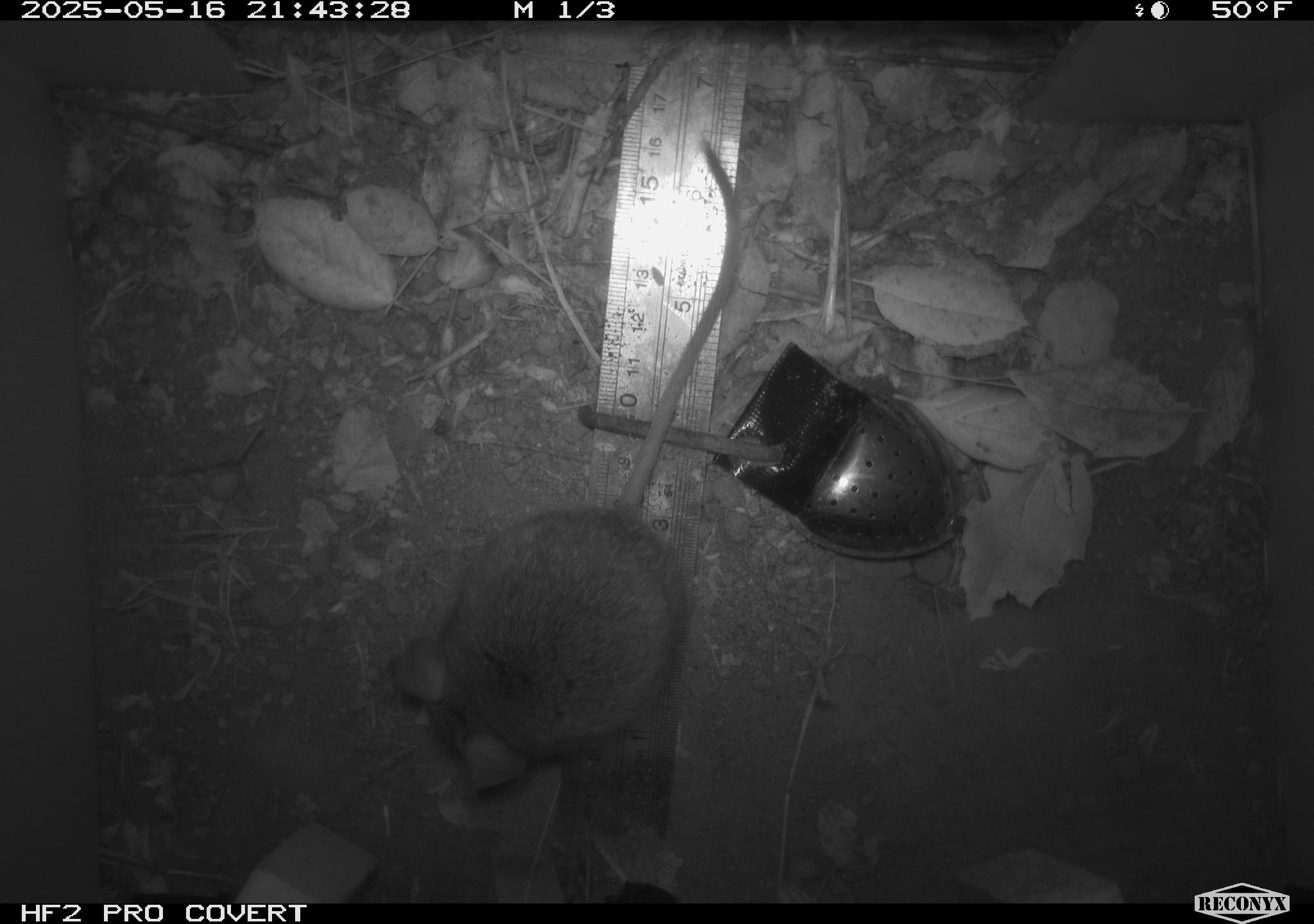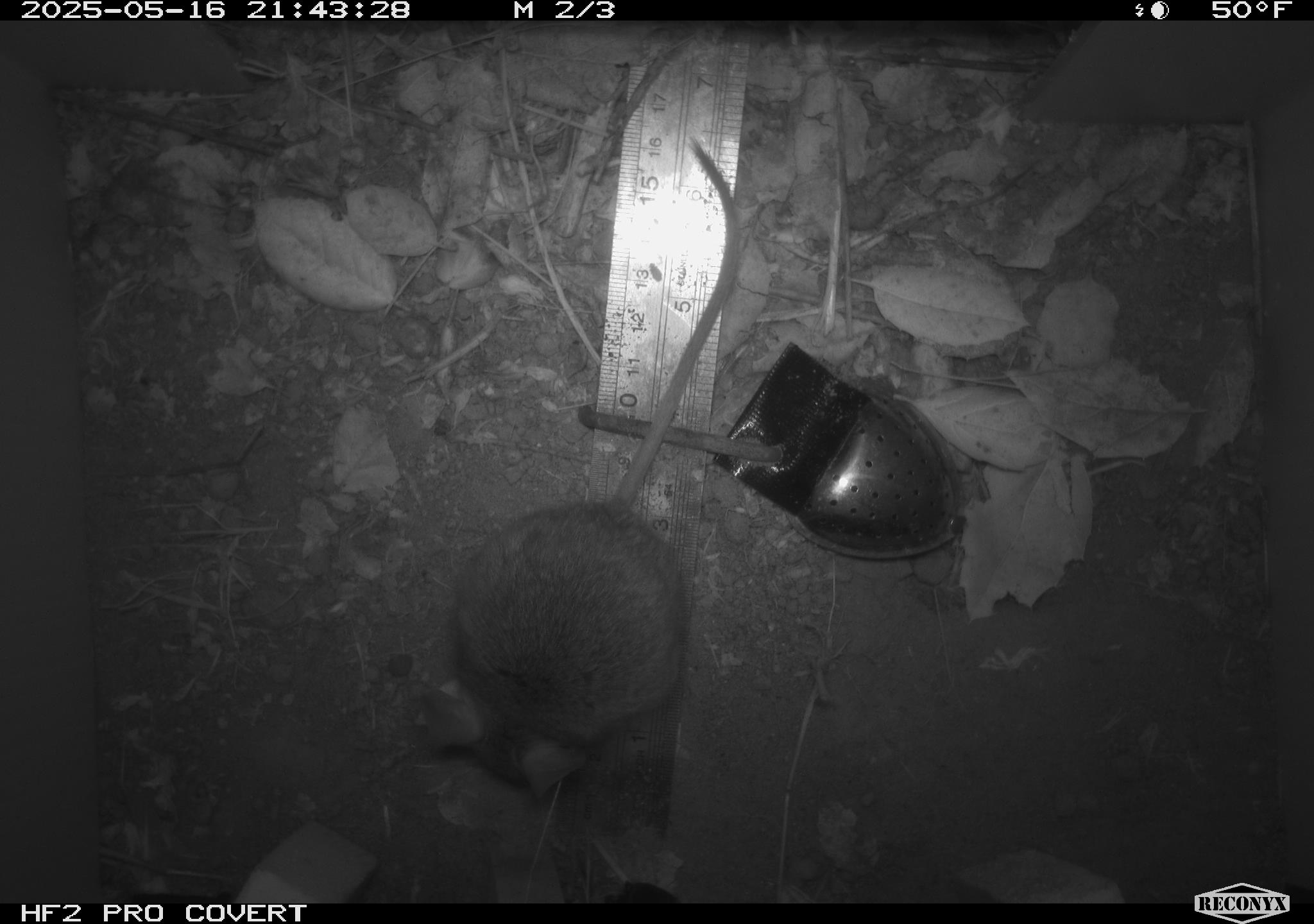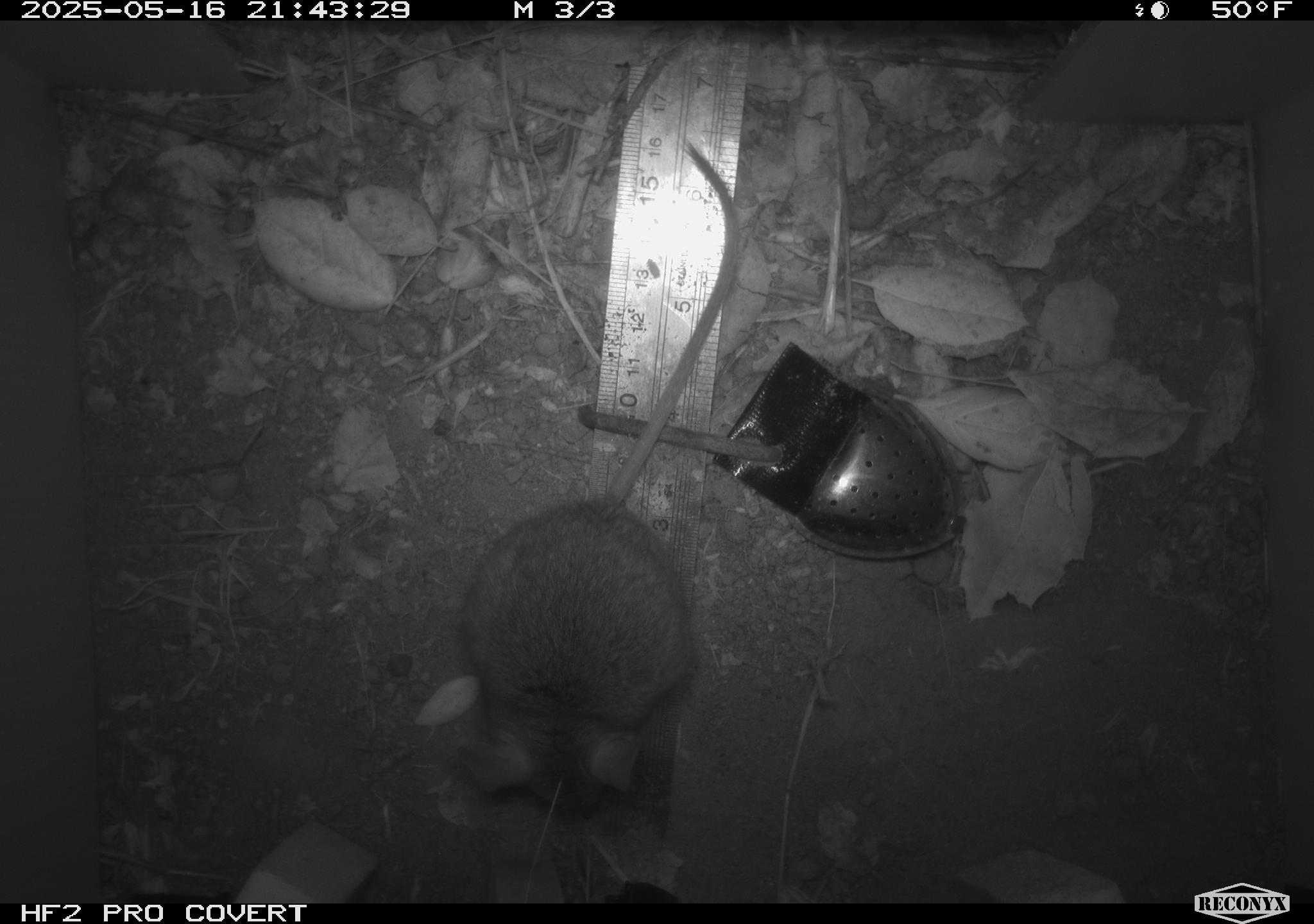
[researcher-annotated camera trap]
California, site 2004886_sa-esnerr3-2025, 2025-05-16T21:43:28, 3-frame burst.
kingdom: Animalia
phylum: Chordata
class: Mammalia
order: Rodentia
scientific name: Rodentia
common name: rodent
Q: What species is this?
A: Rodent (Rodentia).